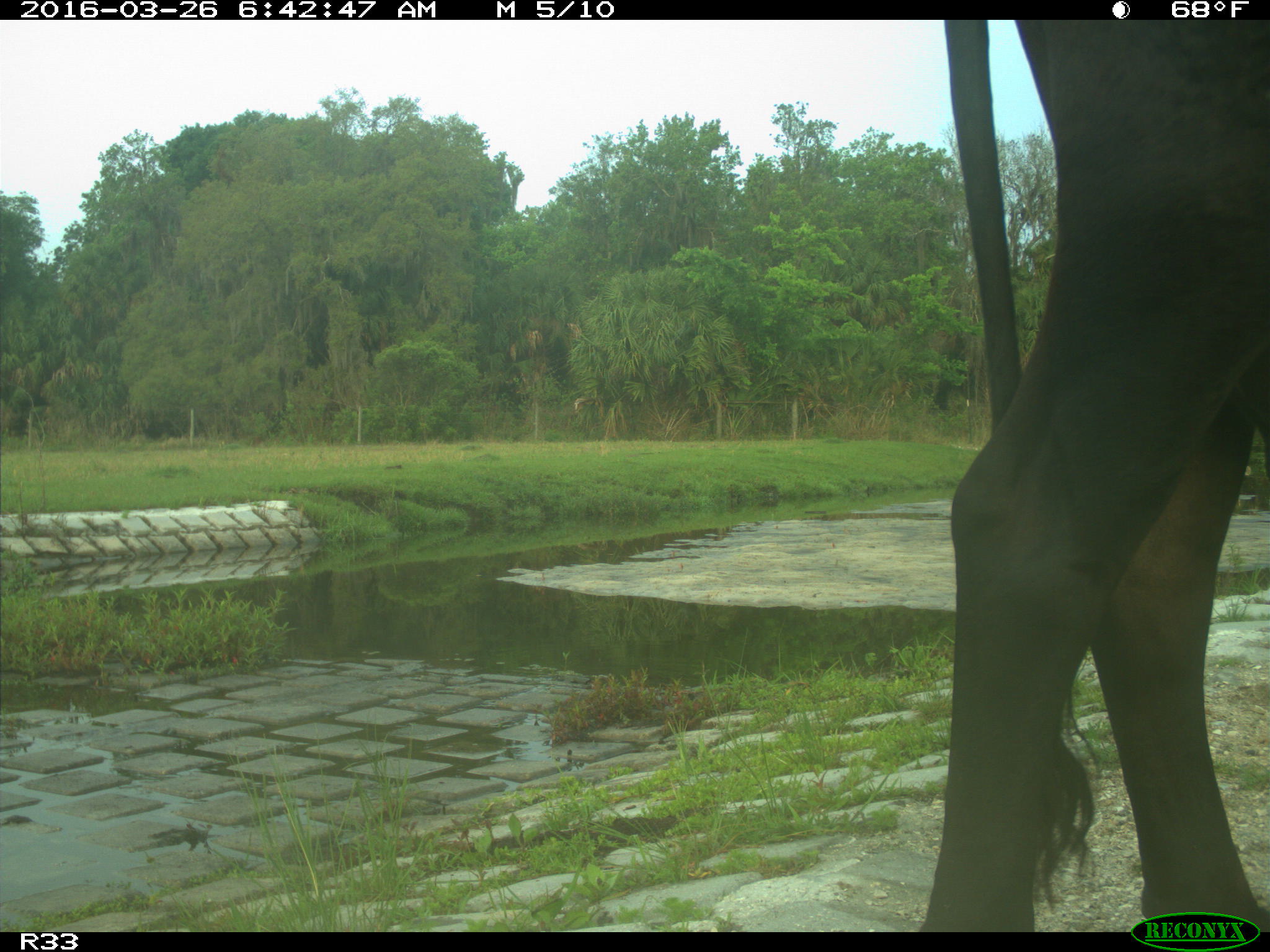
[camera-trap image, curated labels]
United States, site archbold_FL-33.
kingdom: Animalia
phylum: Chordata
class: Mammalia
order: Artiodactyla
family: Bovidae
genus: Bos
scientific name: Bos taurus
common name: domestic cow